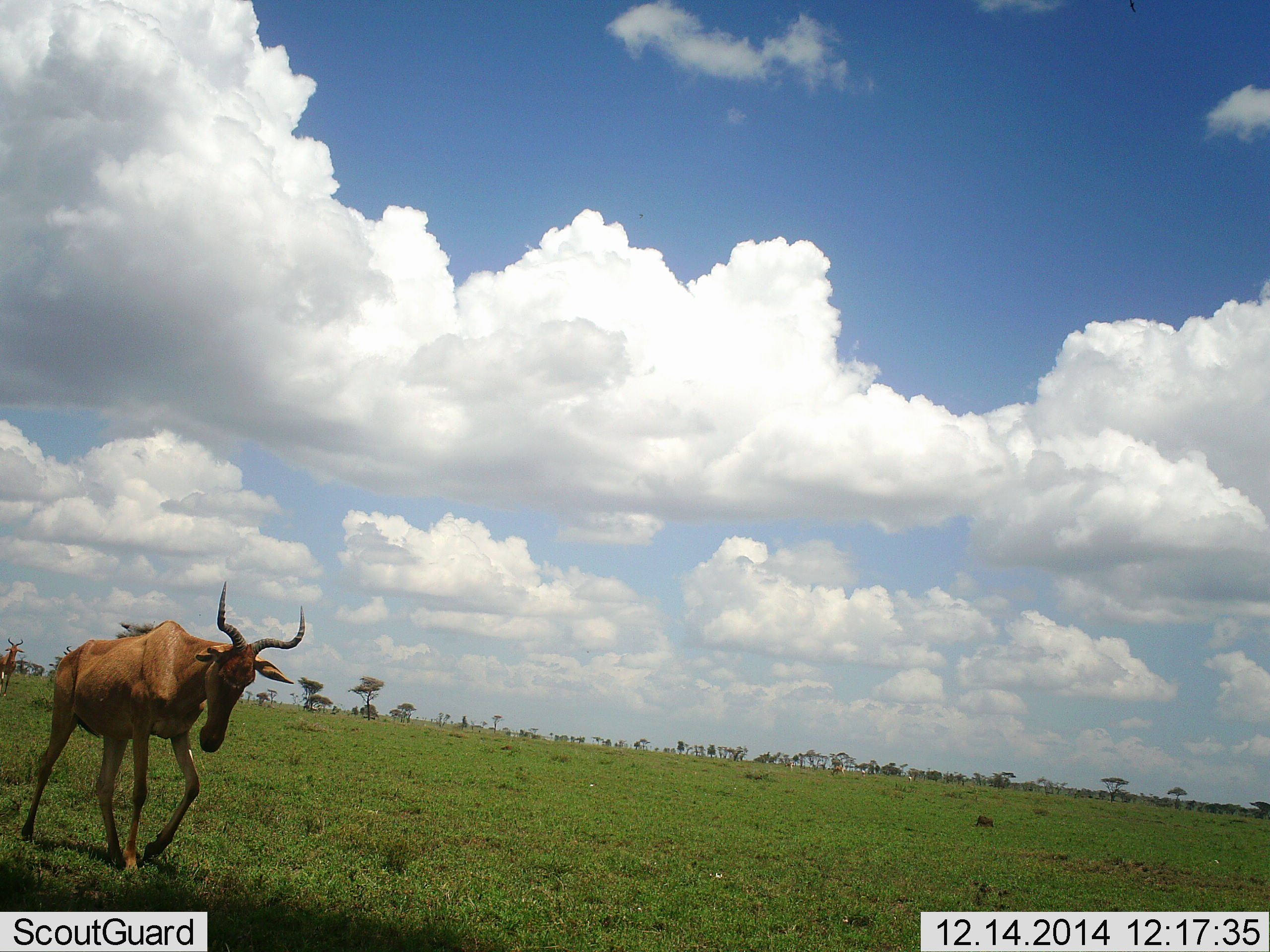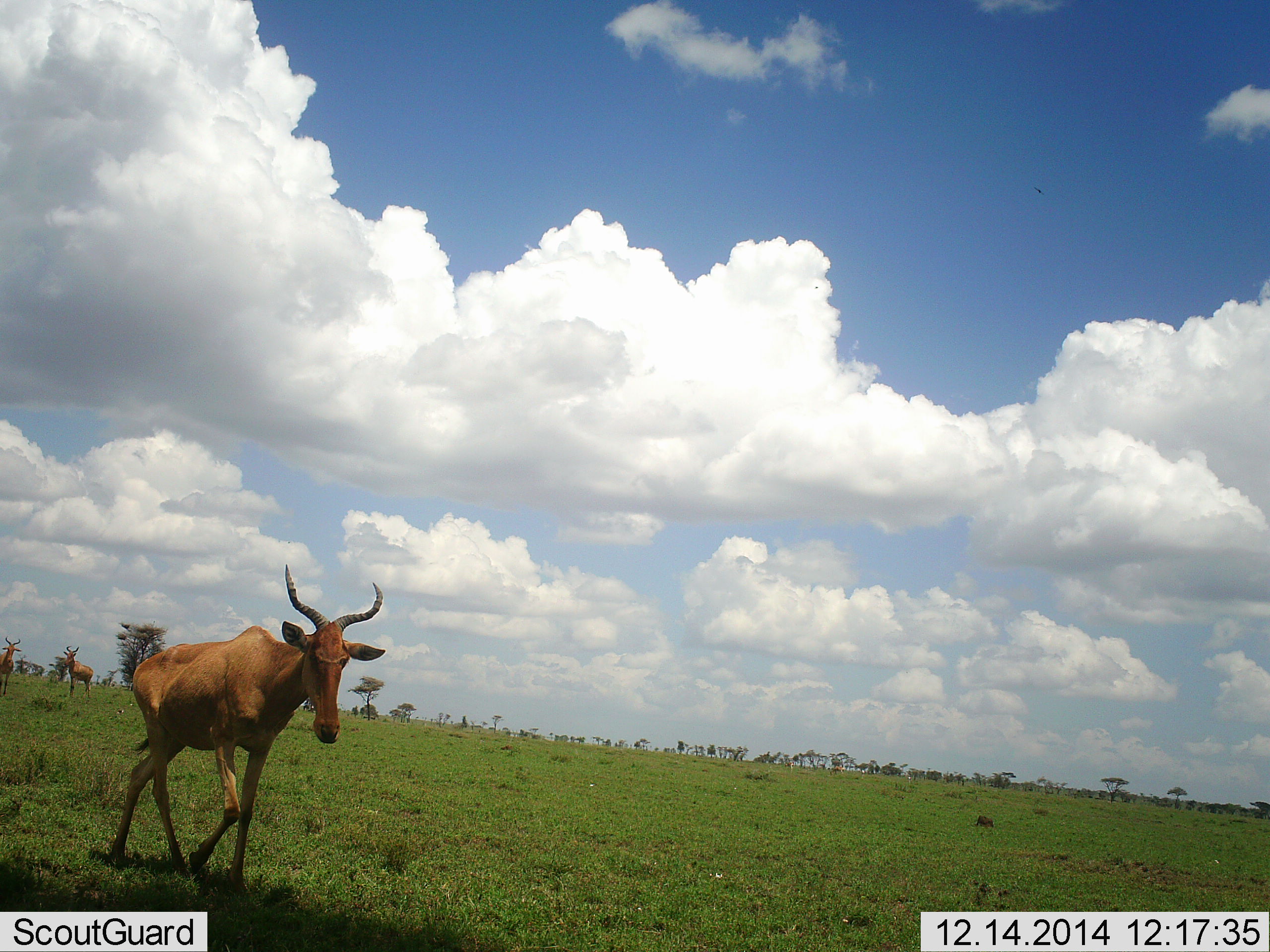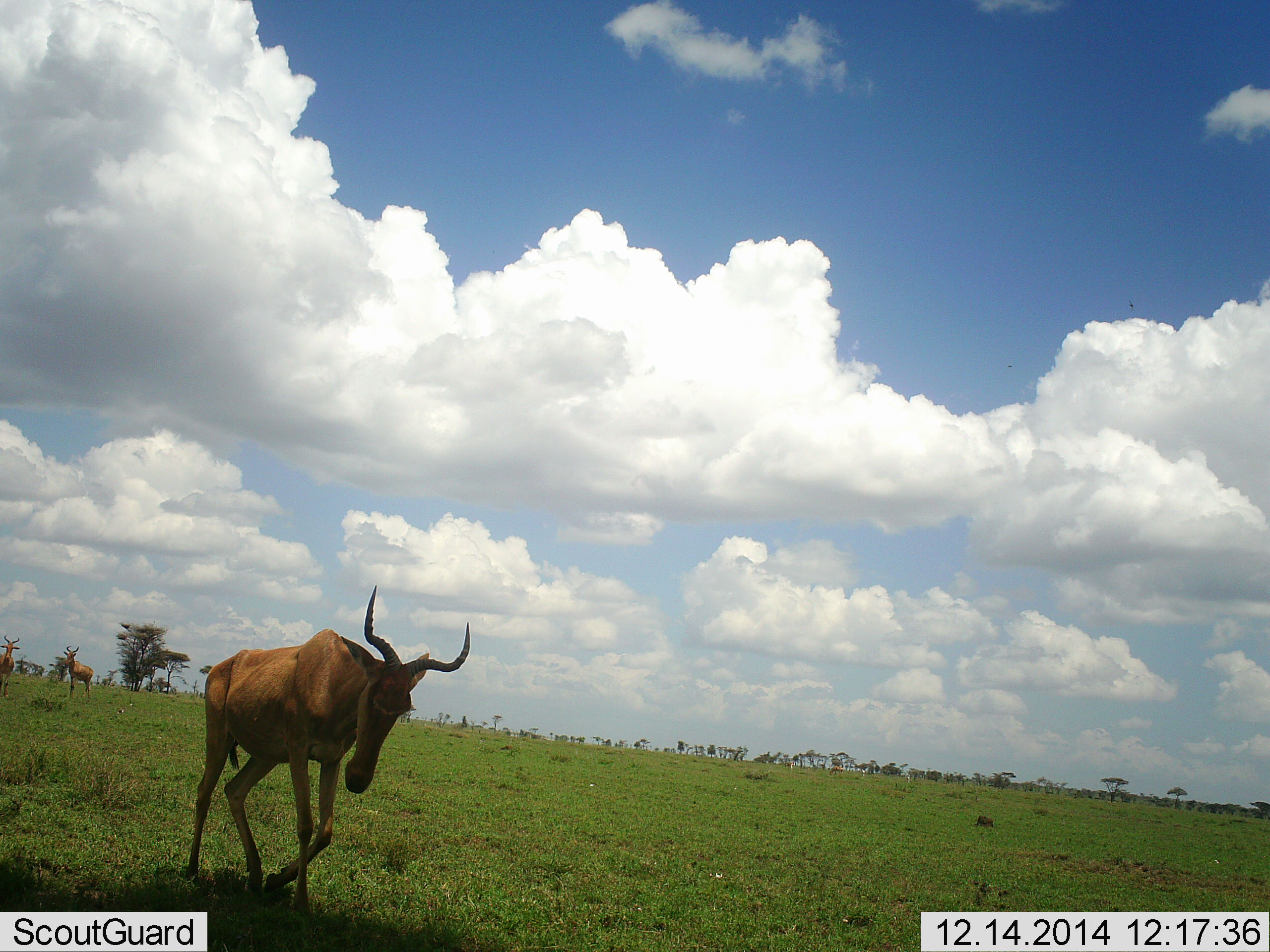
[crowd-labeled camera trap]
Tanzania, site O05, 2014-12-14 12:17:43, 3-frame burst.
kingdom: Animalia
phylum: Chordata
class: Mammalia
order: Artiodactyla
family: Bovidae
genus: Alcelaphus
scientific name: Alcelaphus buselaphus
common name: hartebeest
Hartebeest (Alcelaphus buselaphus), count 3. Behavior (volunteer vote fractions): standing 60%, resting 0%, moving 100%, interacting 0%. Young present (vote fraction): 0%. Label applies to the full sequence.